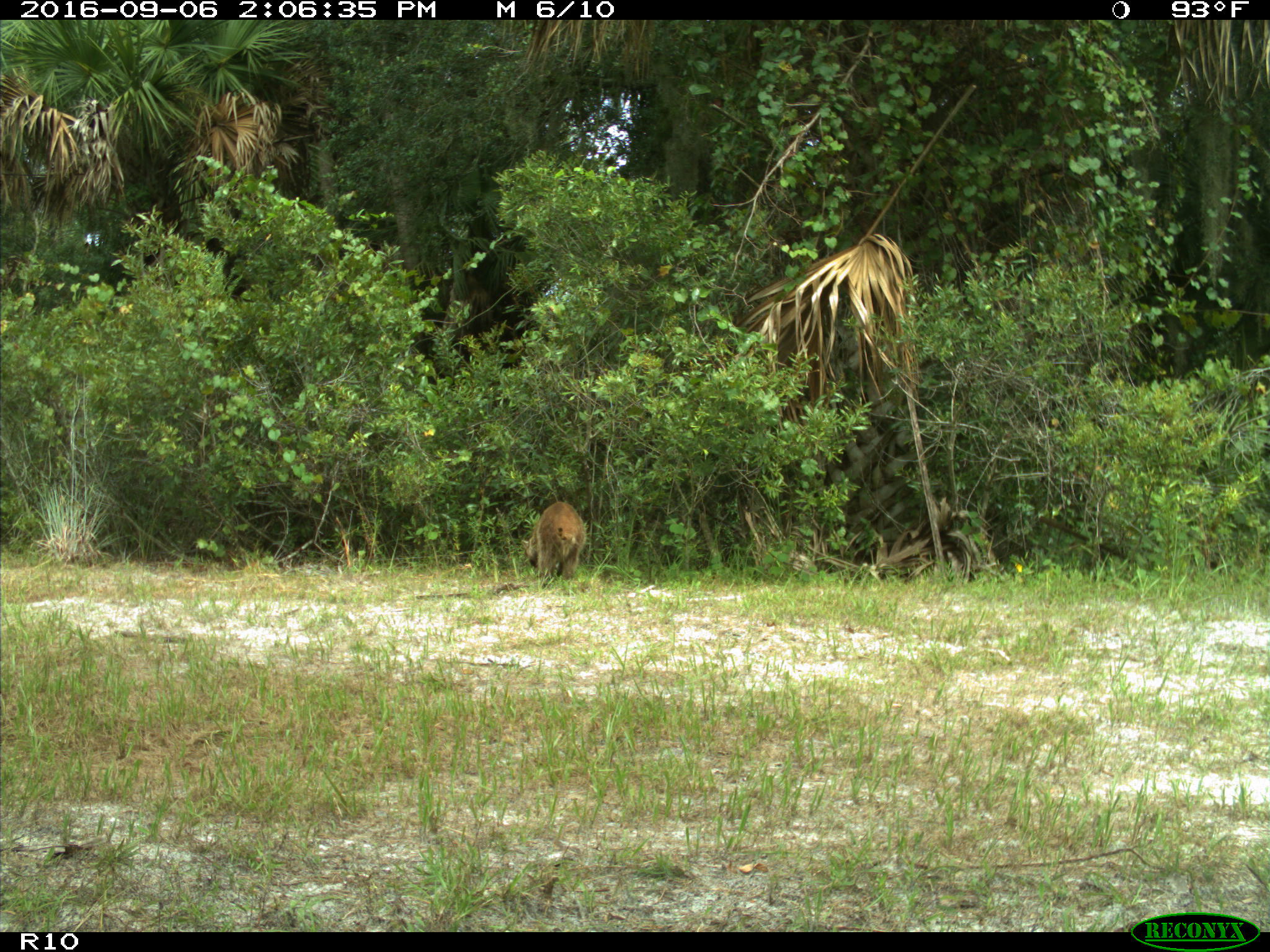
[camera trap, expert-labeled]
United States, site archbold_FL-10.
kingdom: Animalia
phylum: Chordata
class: Mammalia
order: Carnivora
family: Procyonidae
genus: Procyon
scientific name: Procyon lotor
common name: common raccoon